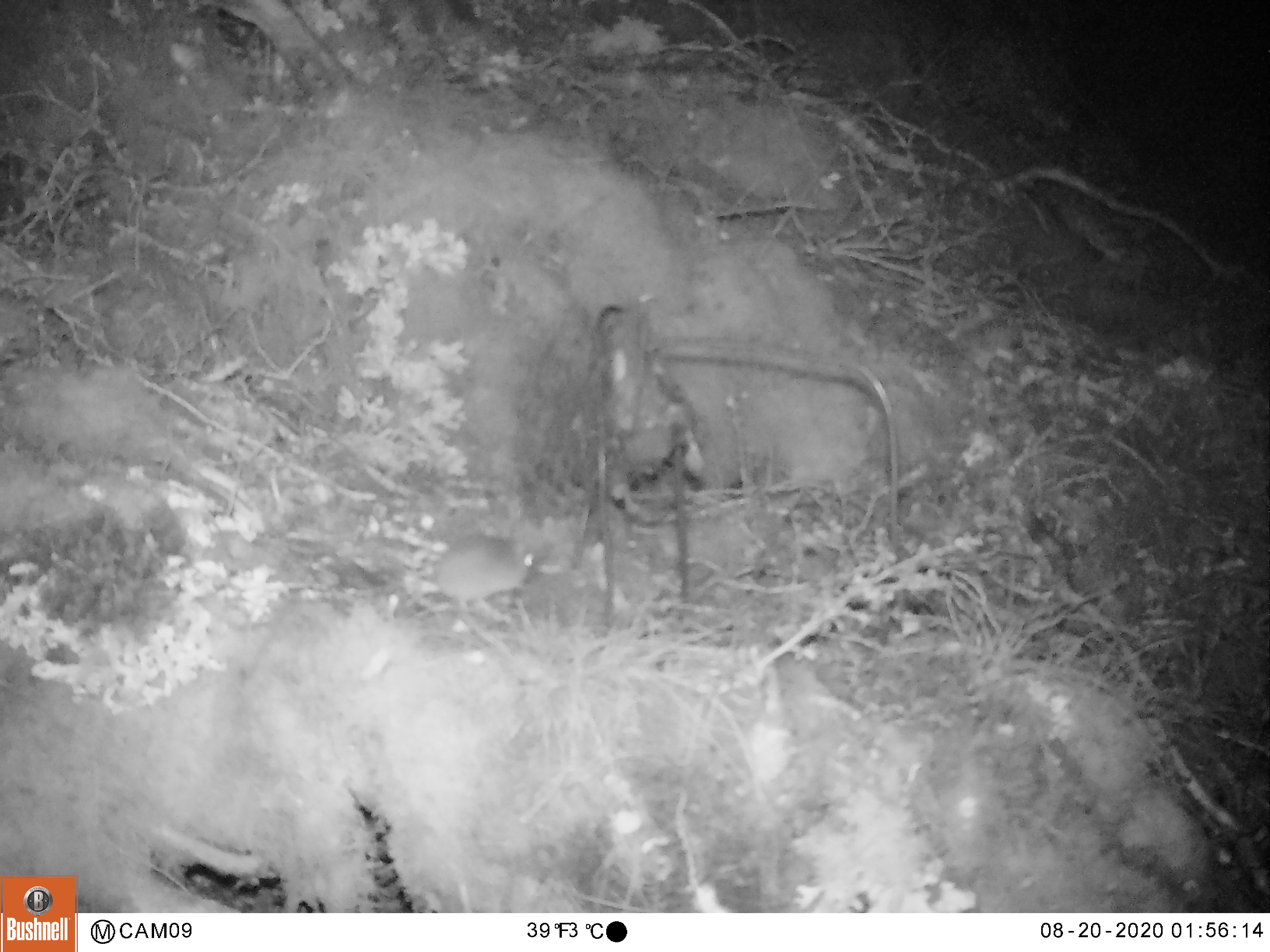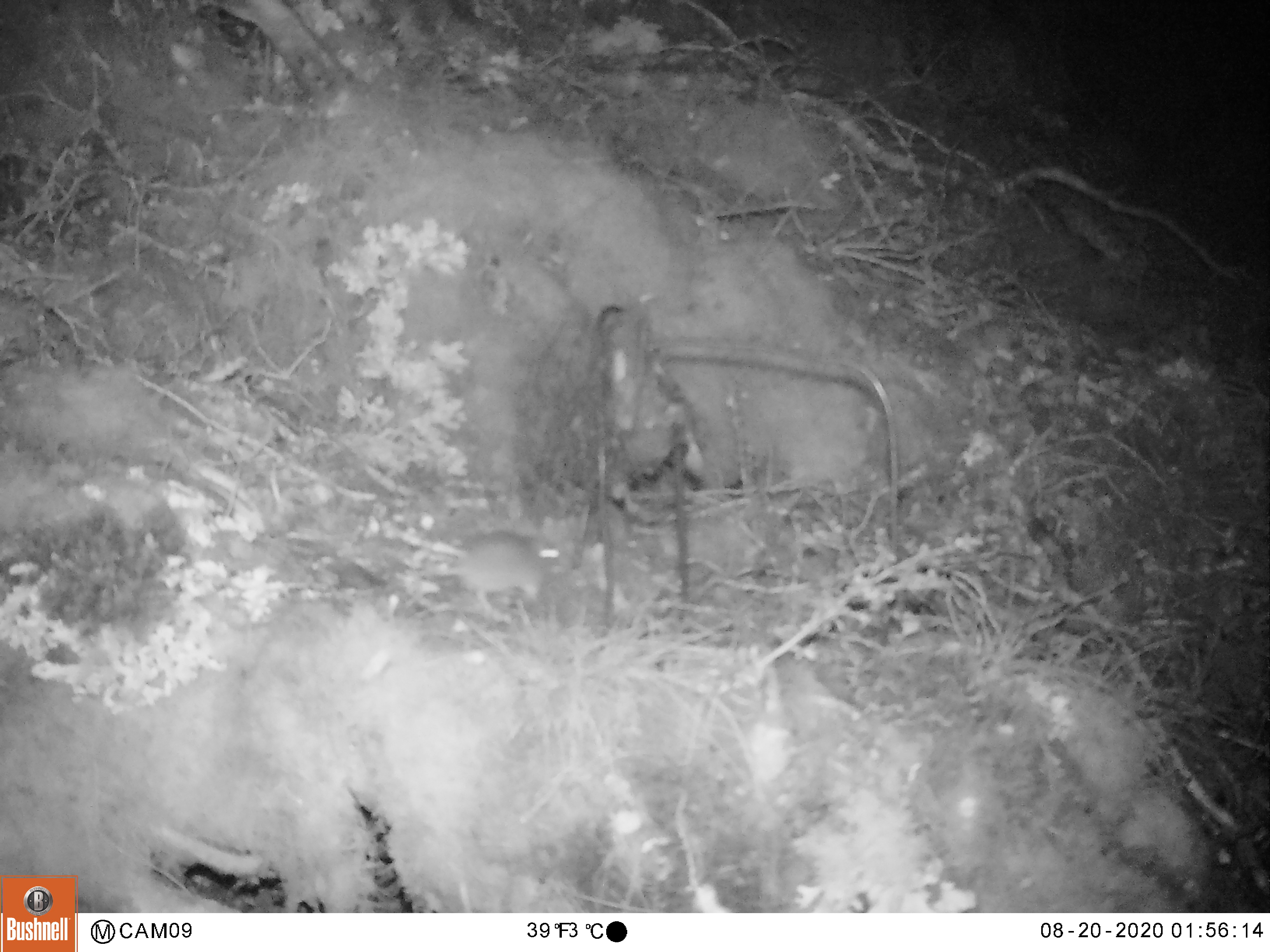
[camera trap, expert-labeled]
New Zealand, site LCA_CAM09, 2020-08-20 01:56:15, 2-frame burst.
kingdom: Animalia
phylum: Chordata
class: Mammalia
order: Rodentia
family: Muridae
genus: Mus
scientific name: Mus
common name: mouse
Mouse (Mus).